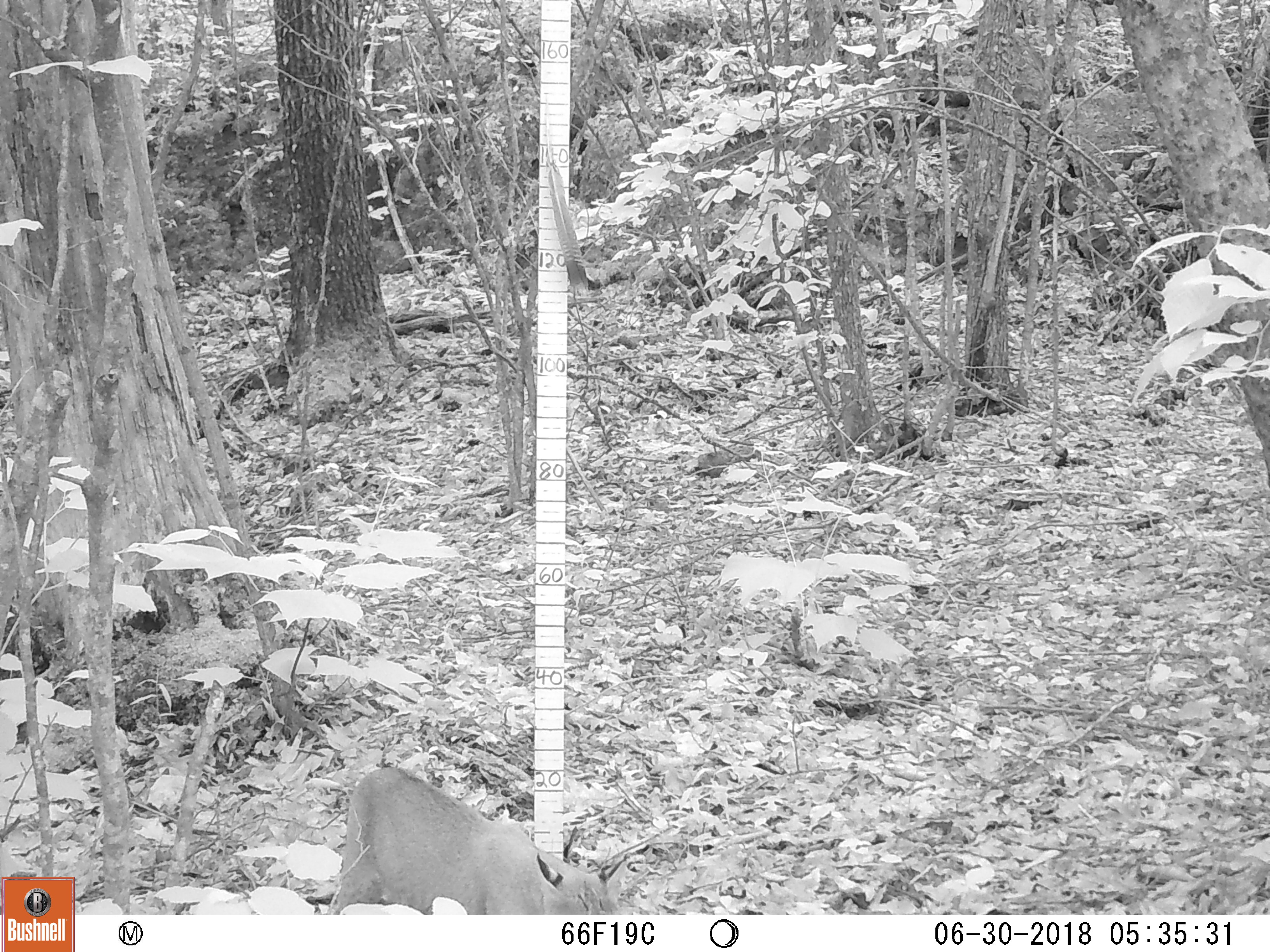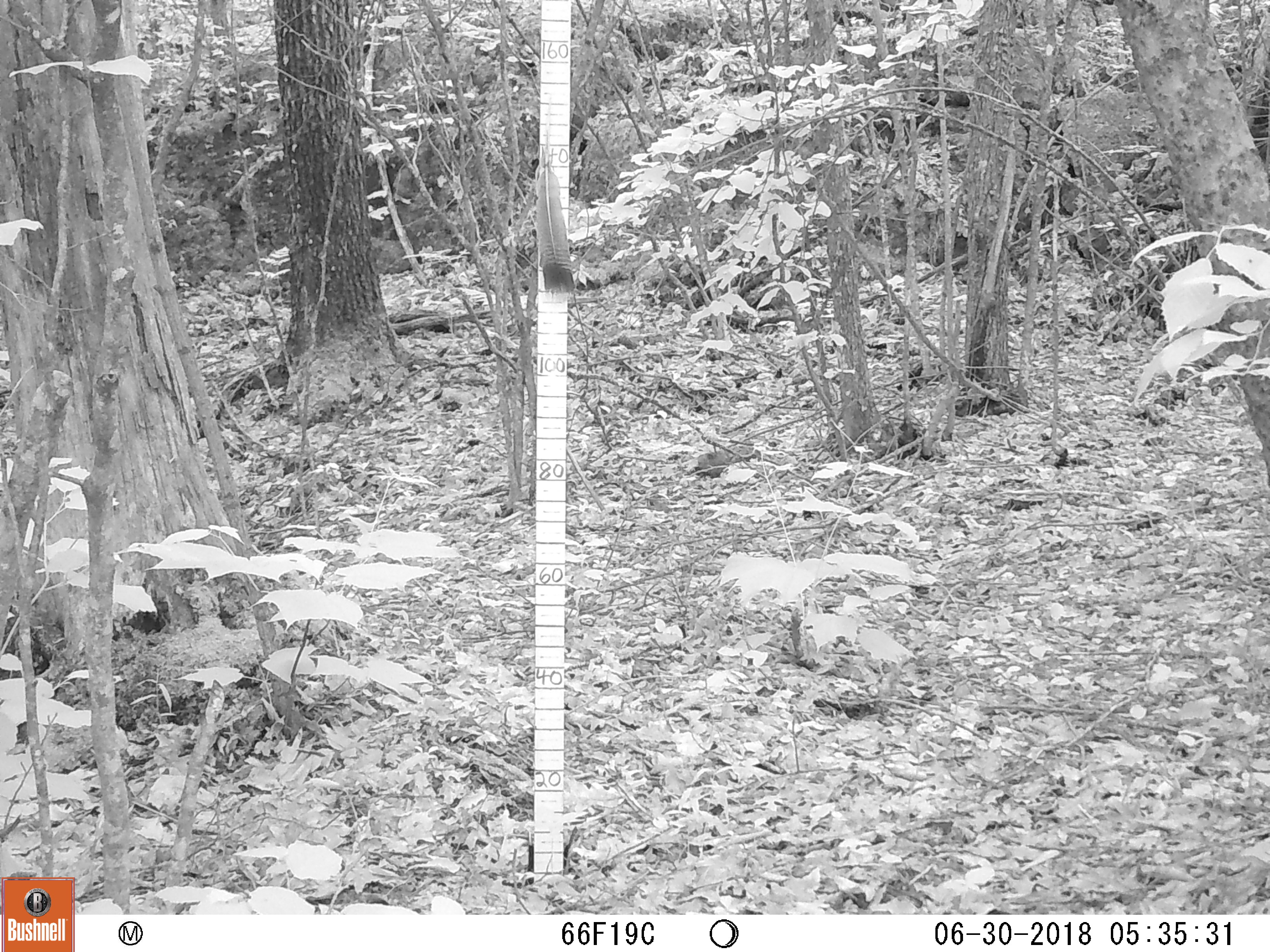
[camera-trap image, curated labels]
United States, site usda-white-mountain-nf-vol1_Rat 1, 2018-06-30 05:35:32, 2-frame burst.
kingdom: Animalia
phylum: Chordata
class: Mammalia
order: Carnivora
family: Felidae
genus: Lynx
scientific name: Lynx rufus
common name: bobcat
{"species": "bobcat (Lynx rufus)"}